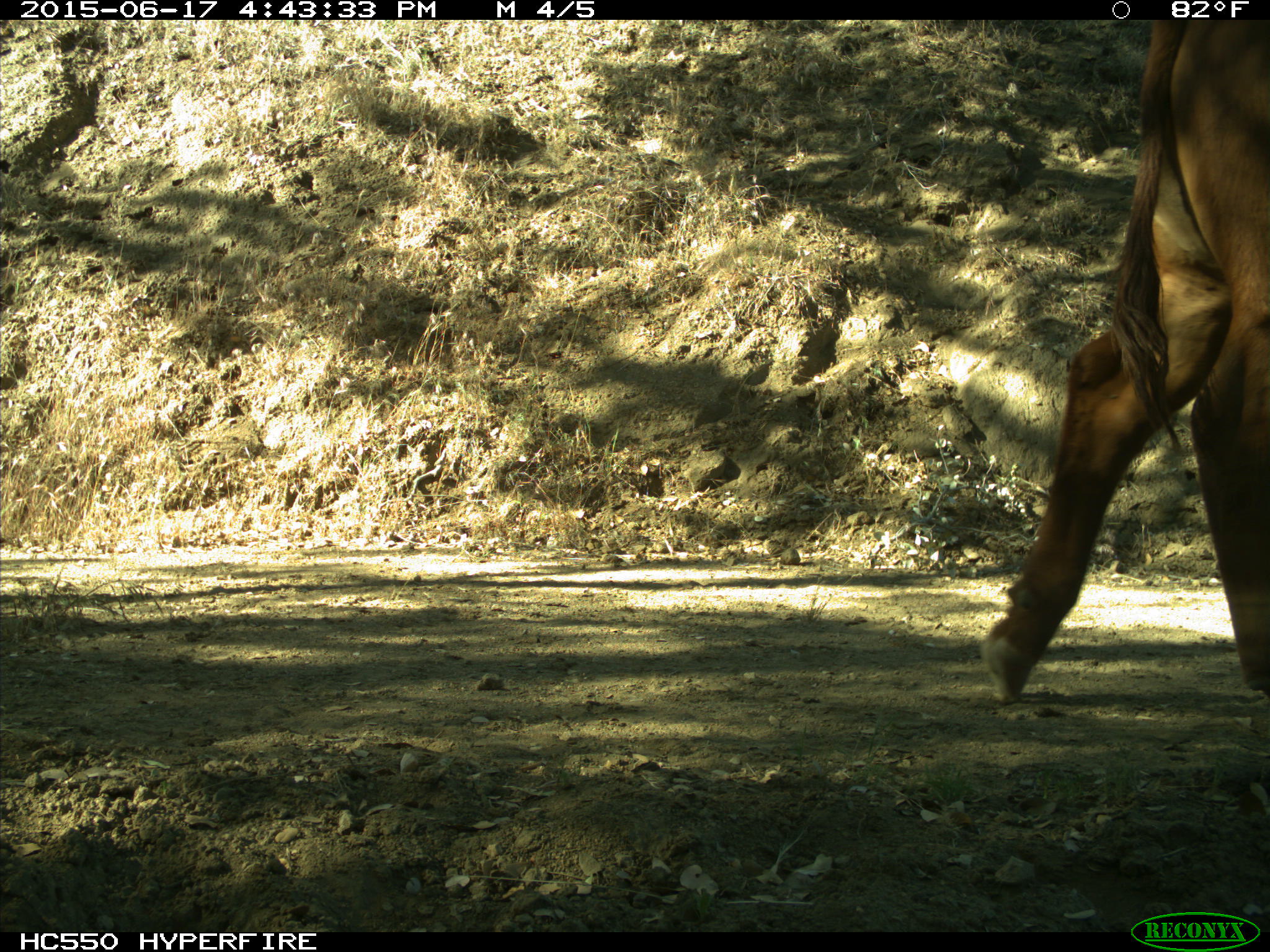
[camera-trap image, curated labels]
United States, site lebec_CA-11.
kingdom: Animalia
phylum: Chordata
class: Mammalia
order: Artiodactyla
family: Bovidae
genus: Bos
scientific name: Bos taurus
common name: domestic cow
Bos taurus (domestic cow).